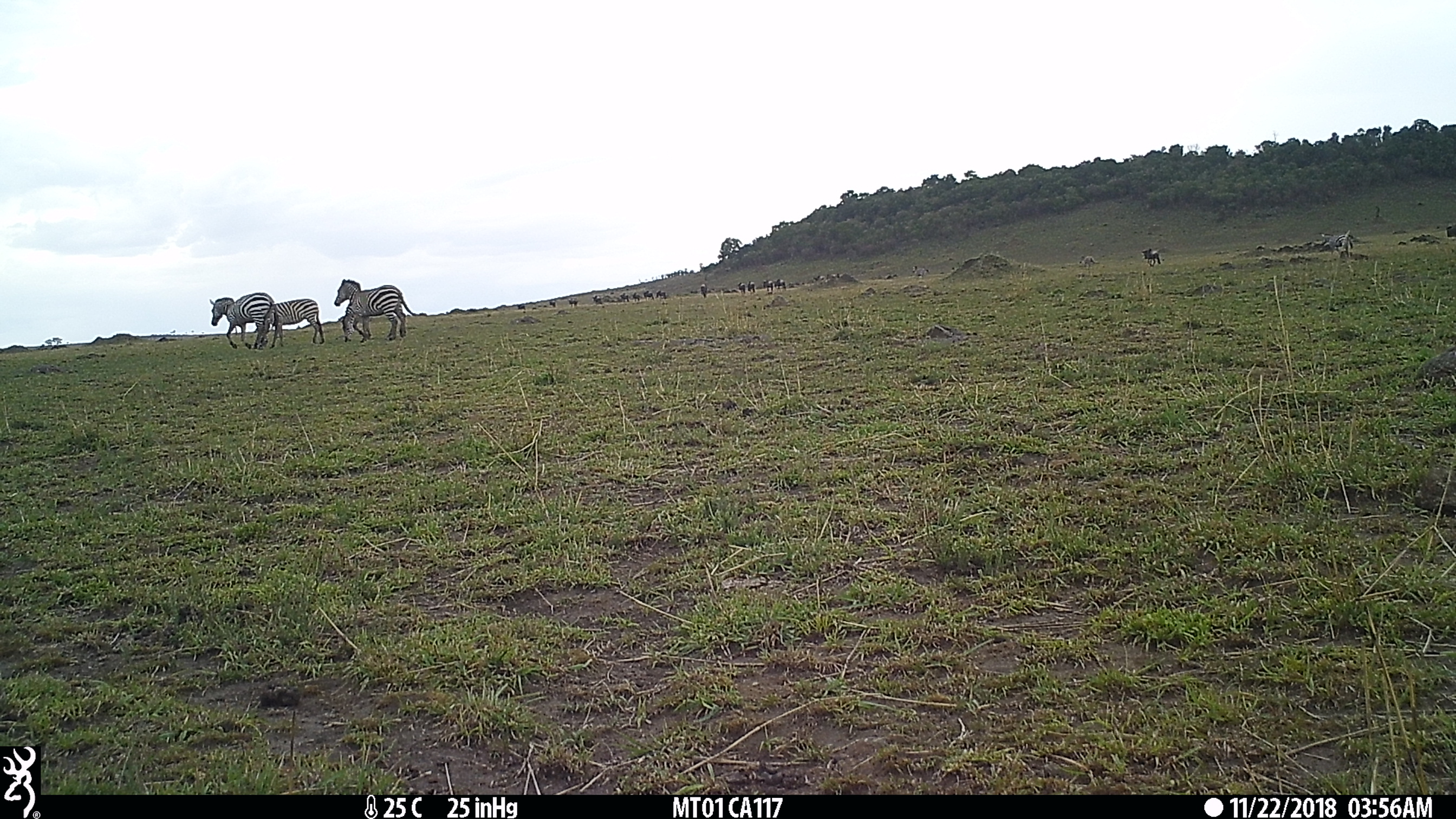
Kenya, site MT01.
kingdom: Animalia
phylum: Chordata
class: Mammalia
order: Perissodactyla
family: Equidae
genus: Equus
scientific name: Equus quagga burchellii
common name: burchell's zebra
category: zebra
Zebra (burchell's zebra) (Equus quagga burchellii).